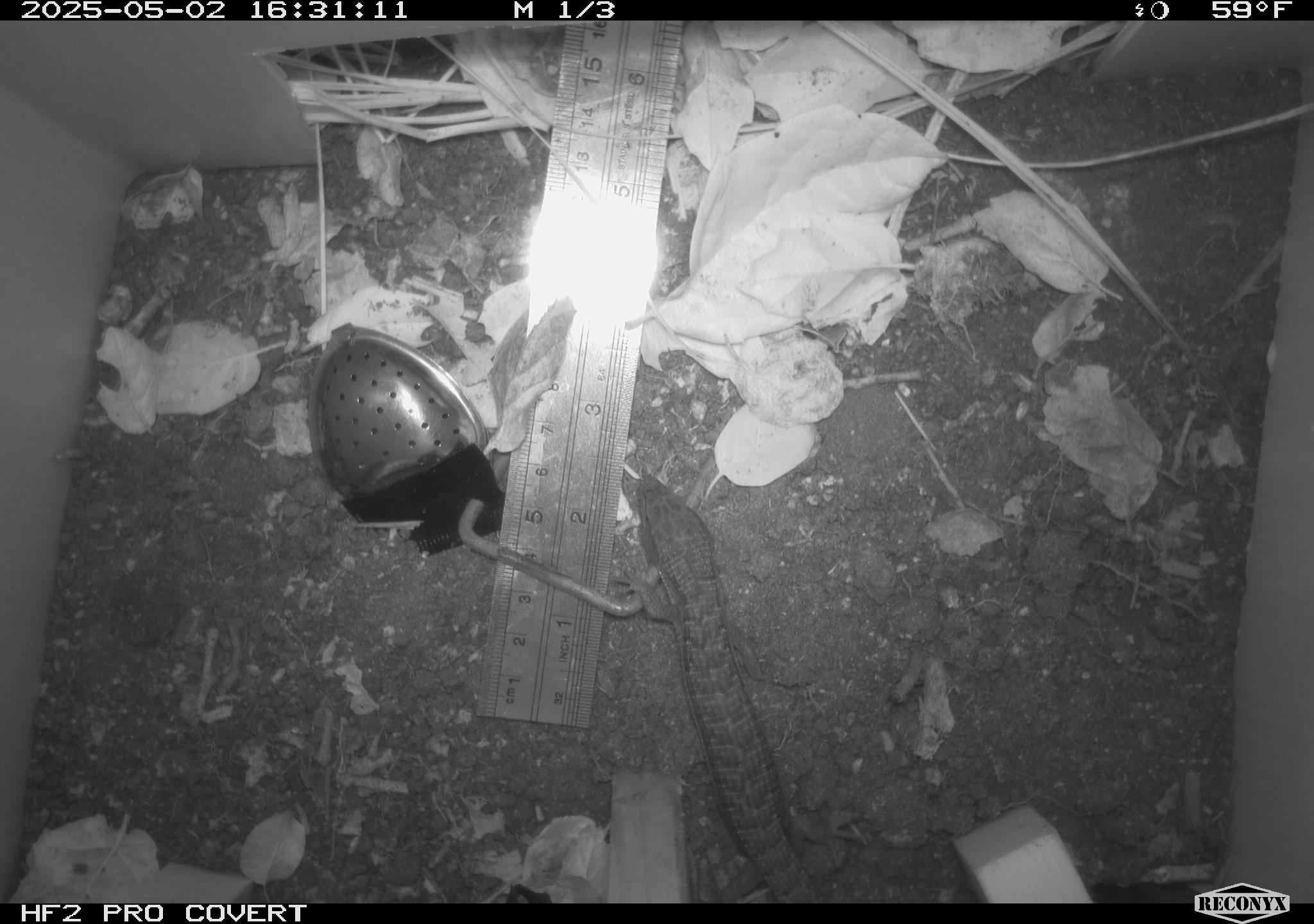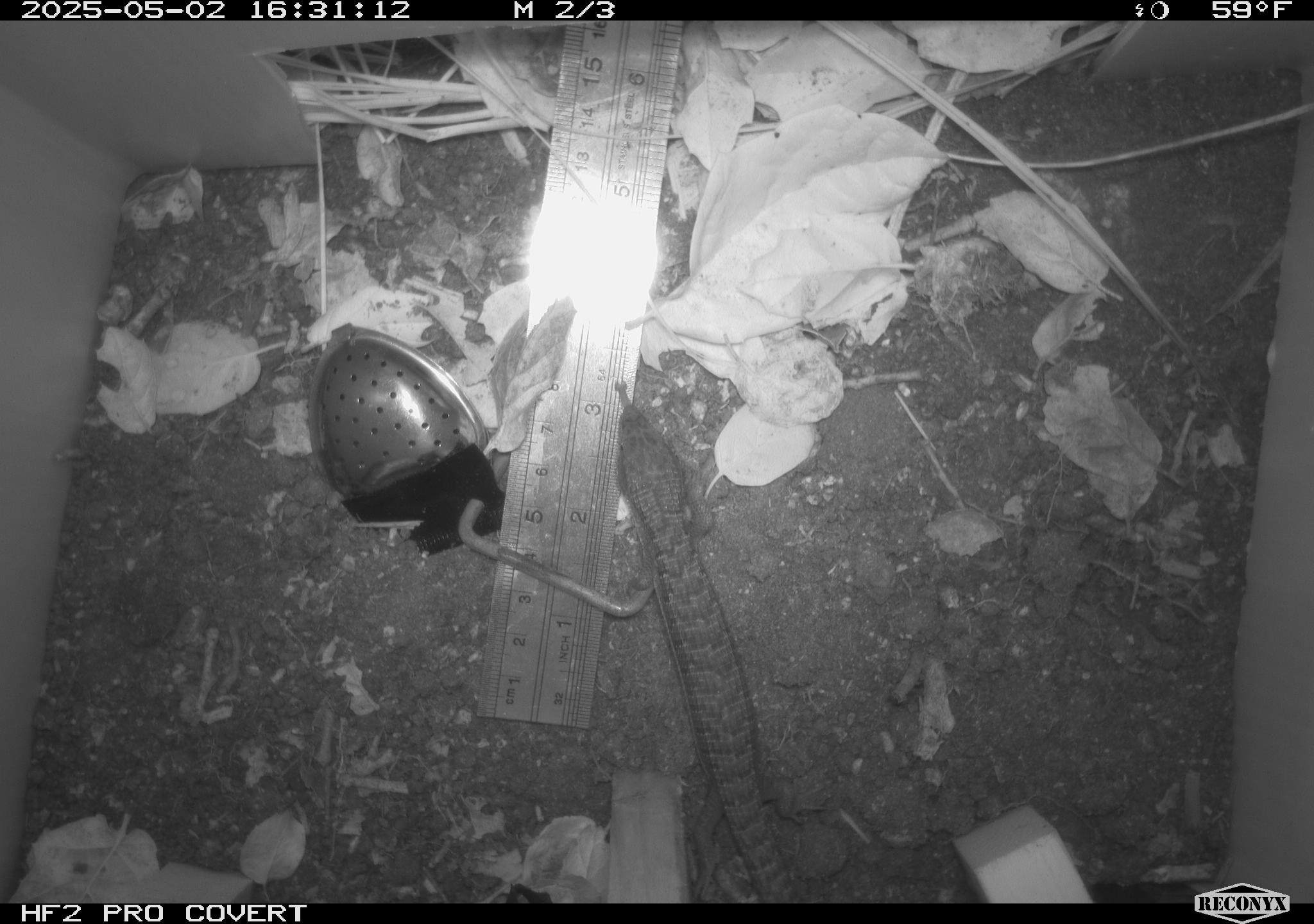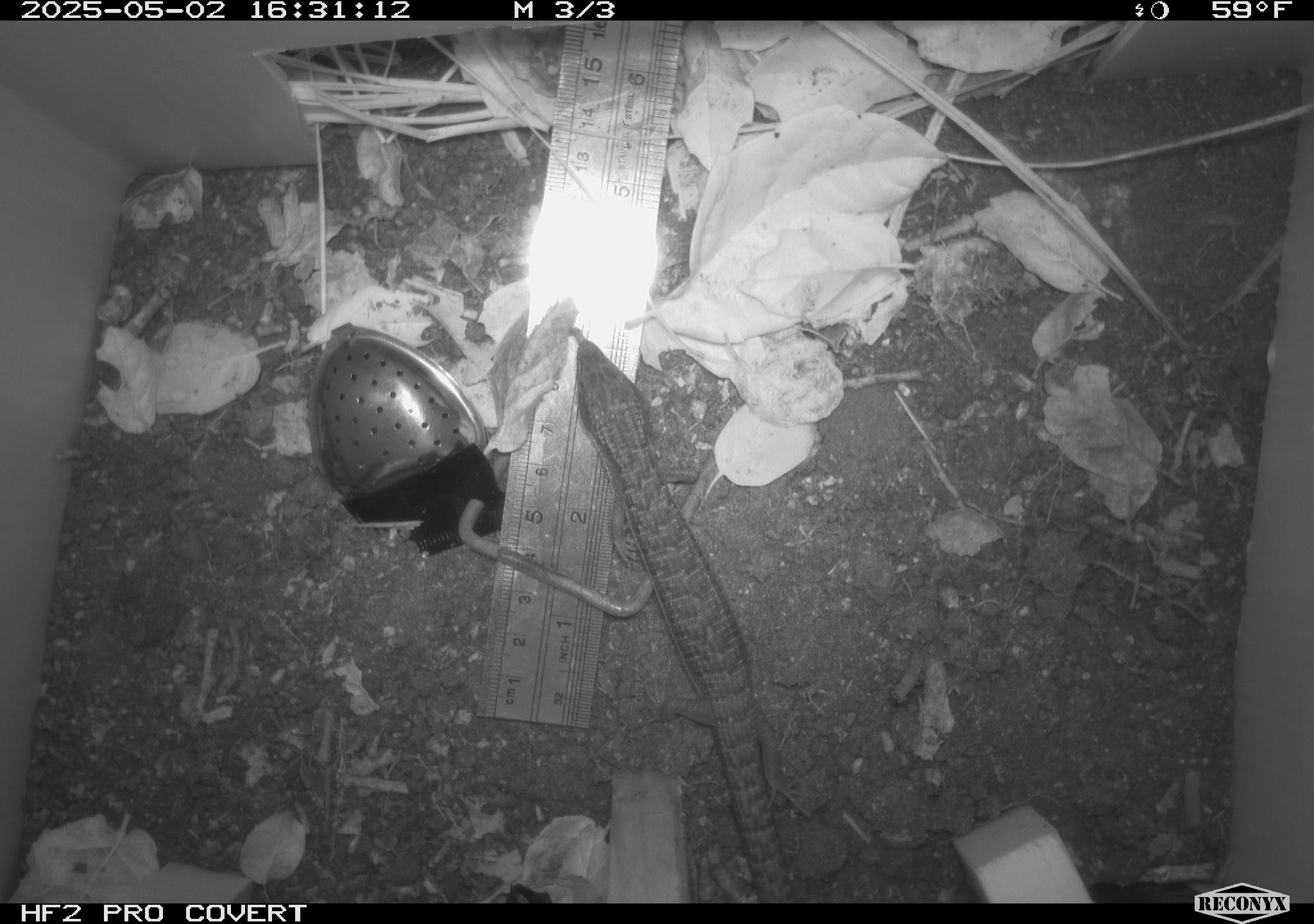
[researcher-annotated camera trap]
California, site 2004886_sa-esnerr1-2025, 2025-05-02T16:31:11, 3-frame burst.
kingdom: Animalia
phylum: Chordata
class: Reptilia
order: Squamata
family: Anguidae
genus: Elgaria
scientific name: Elgaria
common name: alligator lizards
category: elgaria species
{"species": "elgaria species (alligator lizards) (Elgaria)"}